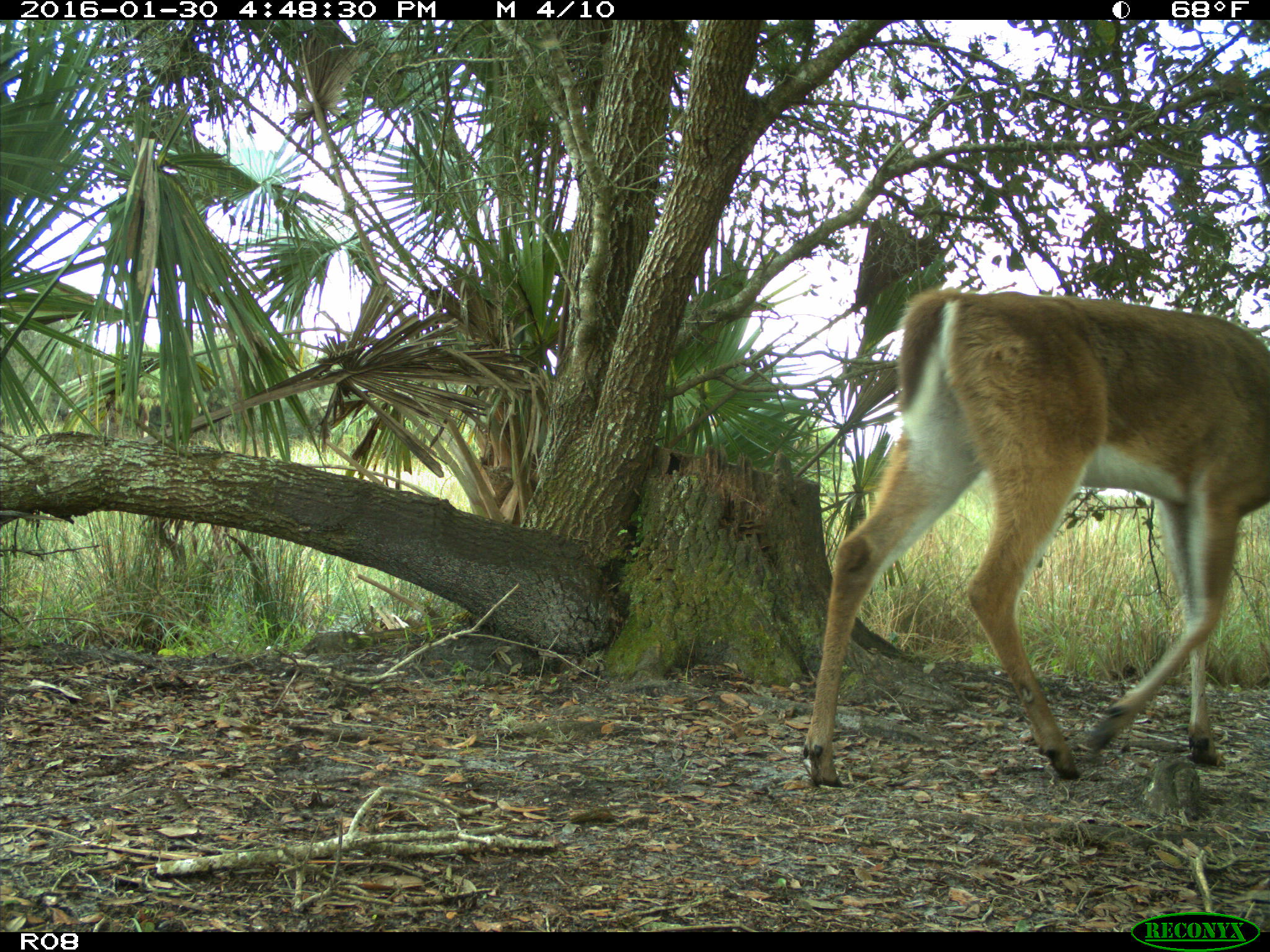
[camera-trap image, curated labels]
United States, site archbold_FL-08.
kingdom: Animalia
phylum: Chordata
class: Mammalia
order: Artiodactyla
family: Cervidae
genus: Odocoileus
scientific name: Odocoileus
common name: deer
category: unidentified deer